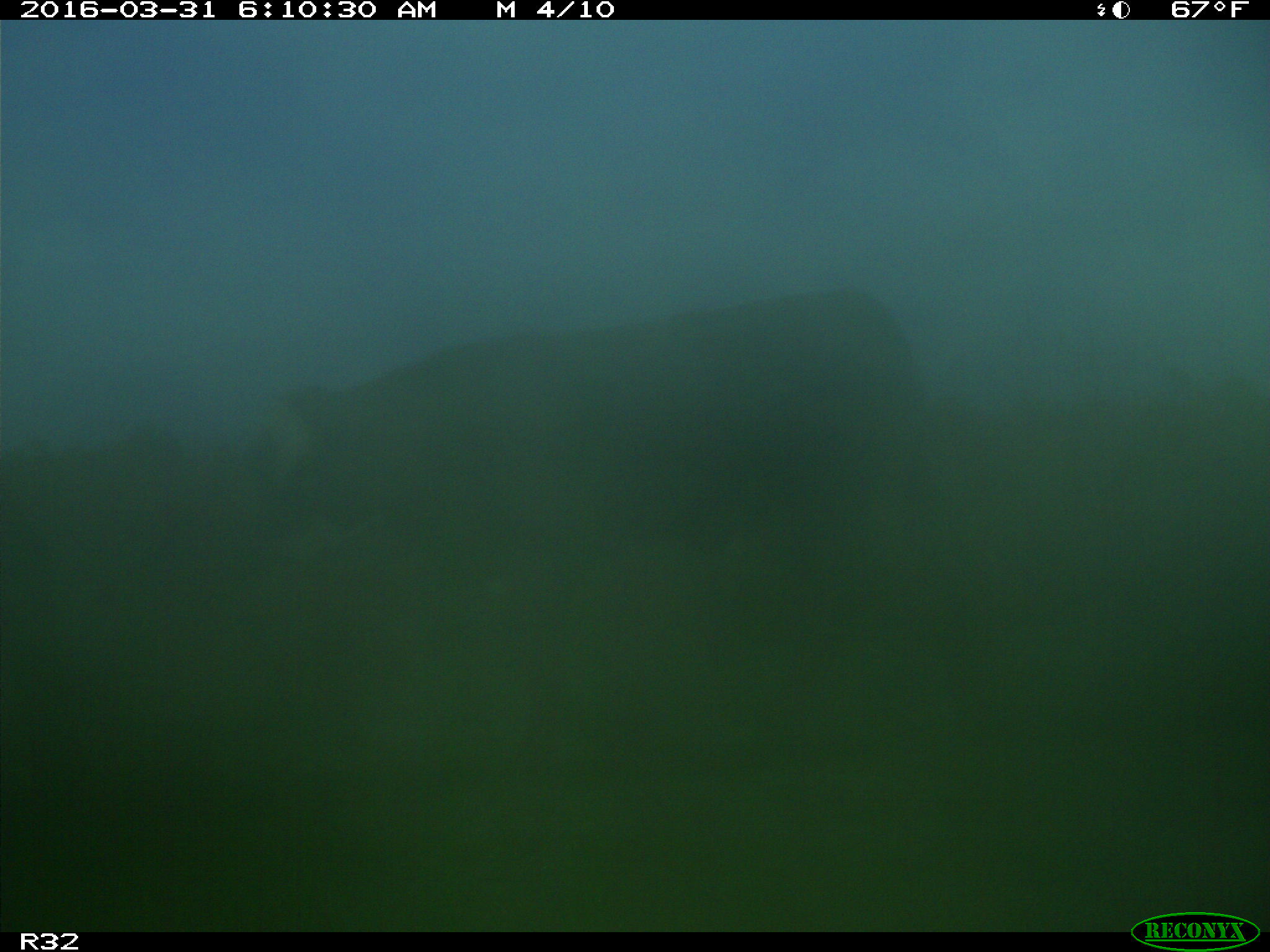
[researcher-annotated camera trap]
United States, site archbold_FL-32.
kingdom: Animalia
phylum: Chordata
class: Mammalia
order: Artiodactyla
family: Bovidae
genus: Bos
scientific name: Bos taurus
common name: domestic cow